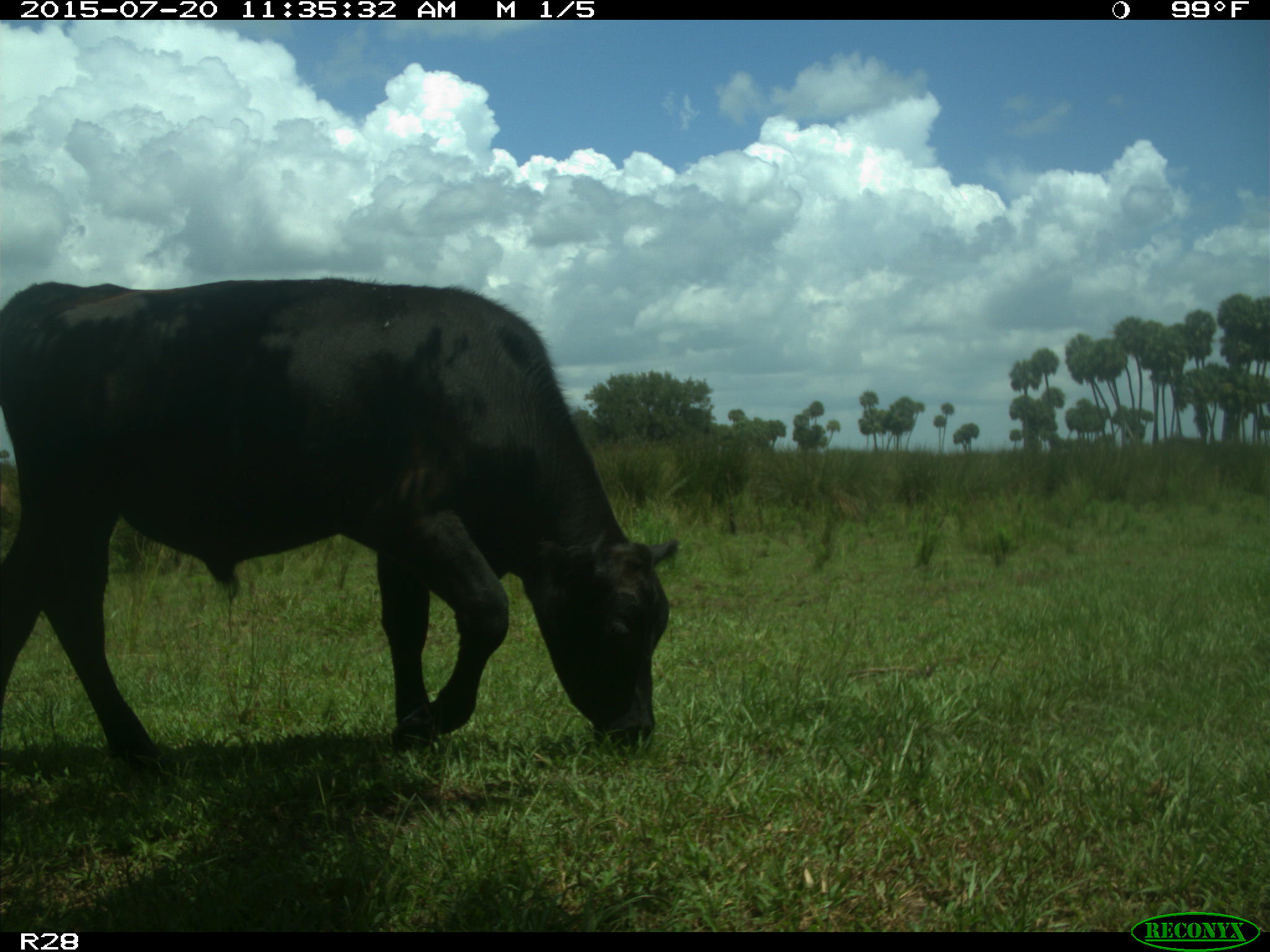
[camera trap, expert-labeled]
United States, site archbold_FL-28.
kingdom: Animalia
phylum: Chordata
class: Mammalia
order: Artiodactyla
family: Bovidae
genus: Bos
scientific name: Bos taurus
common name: domestic cow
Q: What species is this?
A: Bos taurus (domestic cow).